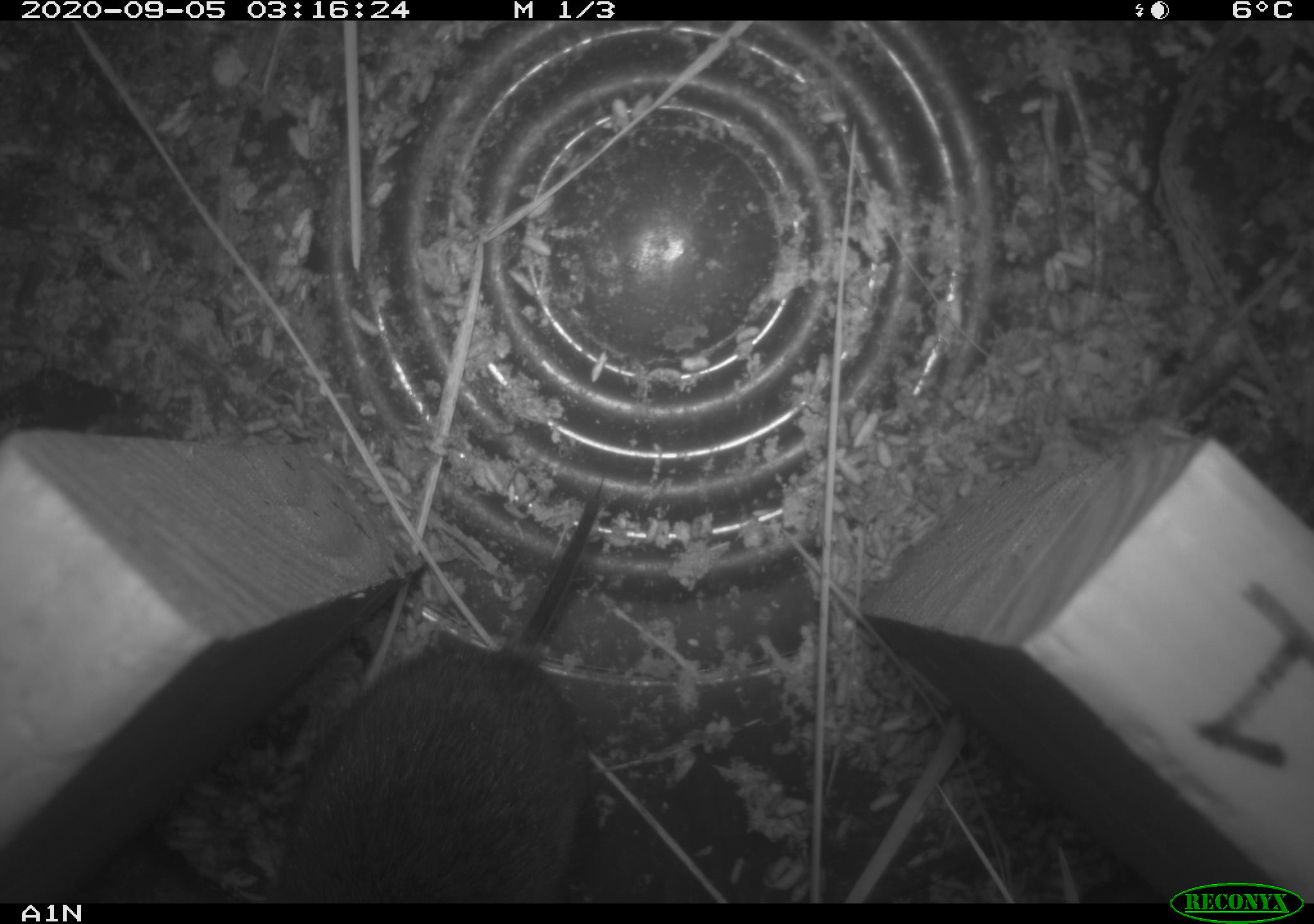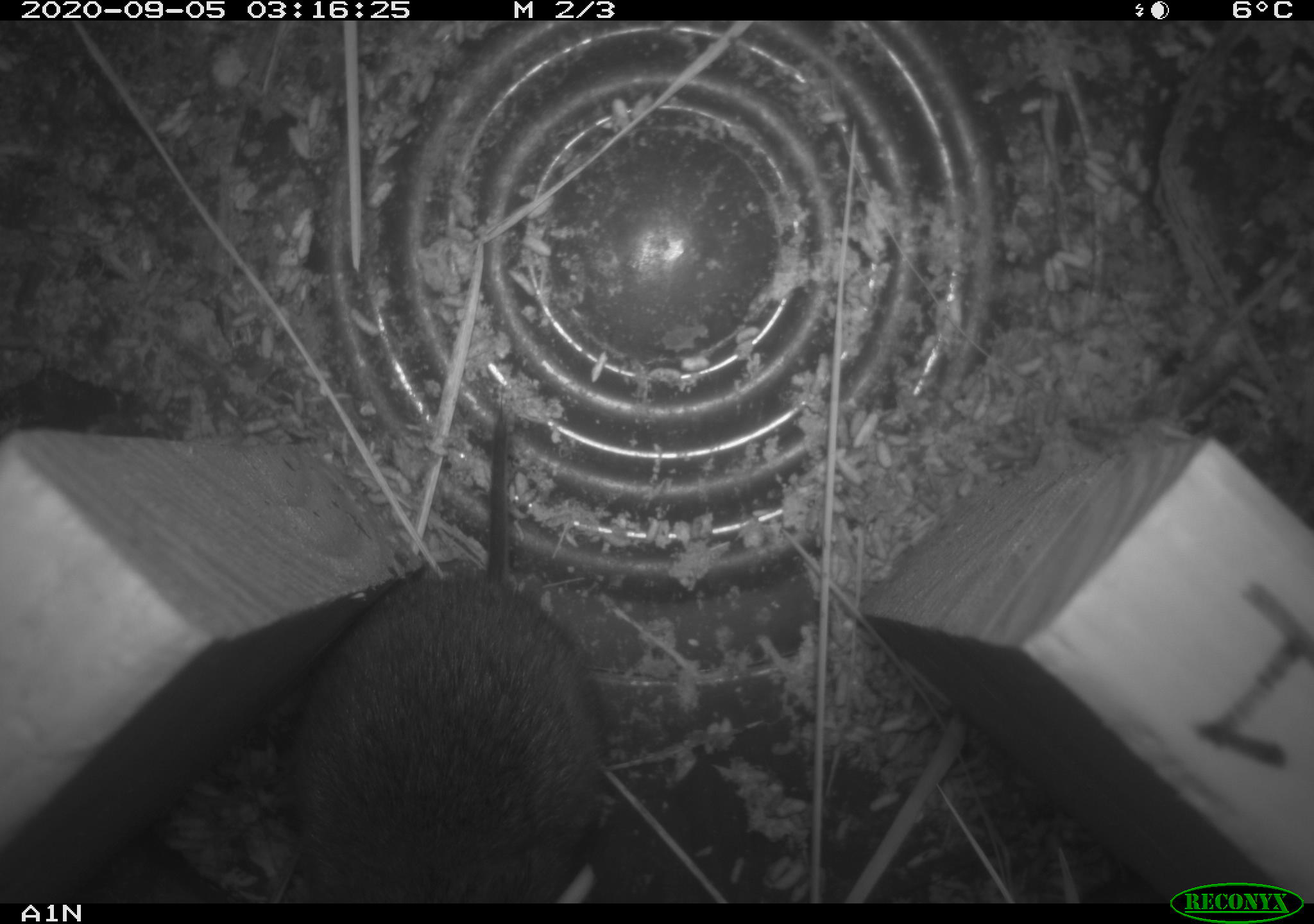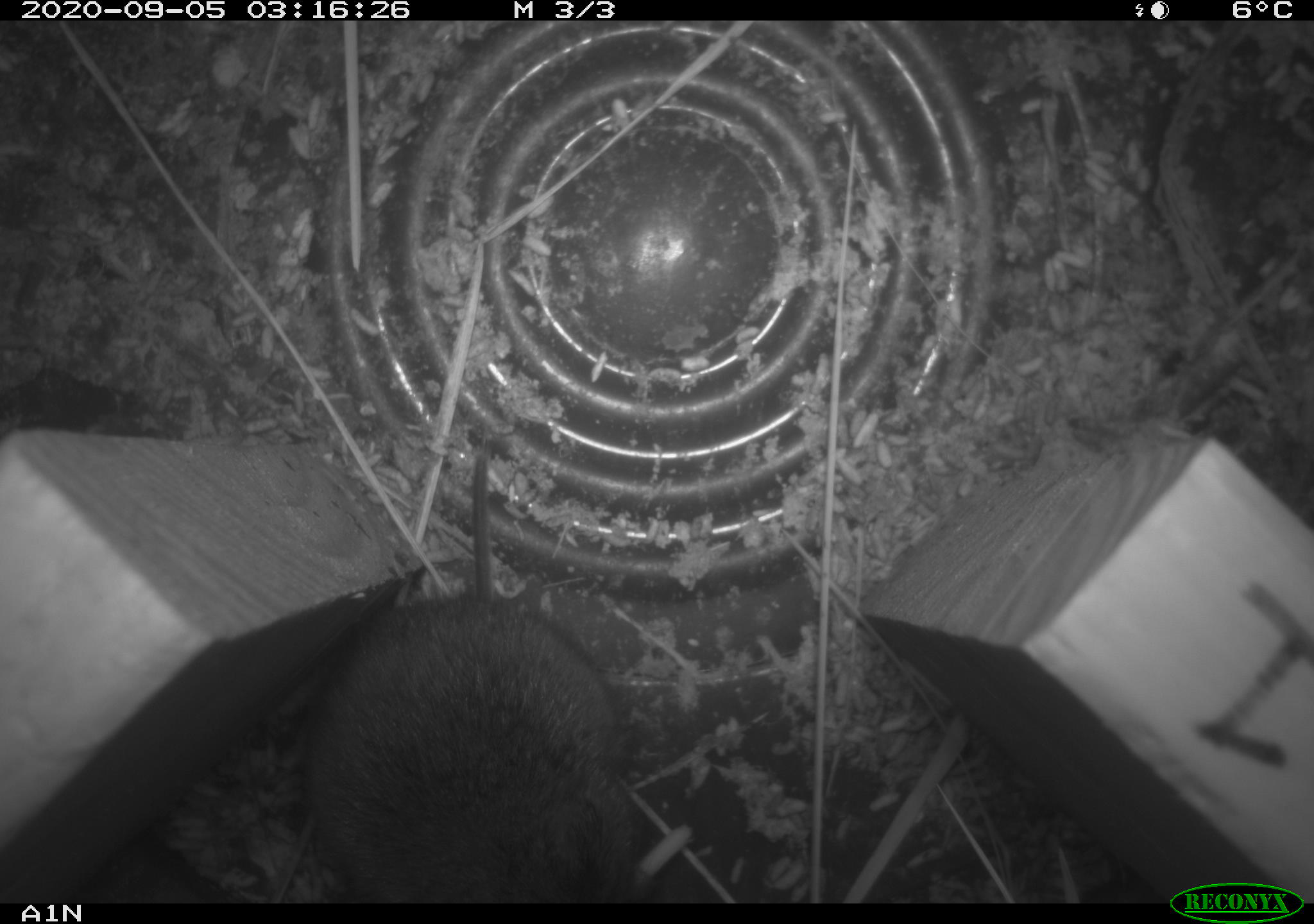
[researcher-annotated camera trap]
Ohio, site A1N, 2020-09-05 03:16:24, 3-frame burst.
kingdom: Animalia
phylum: Chordata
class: Mammalia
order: Rodentia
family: Cricetidae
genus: Microtus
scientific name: Microtus pennsylvanicus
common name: meadow vole